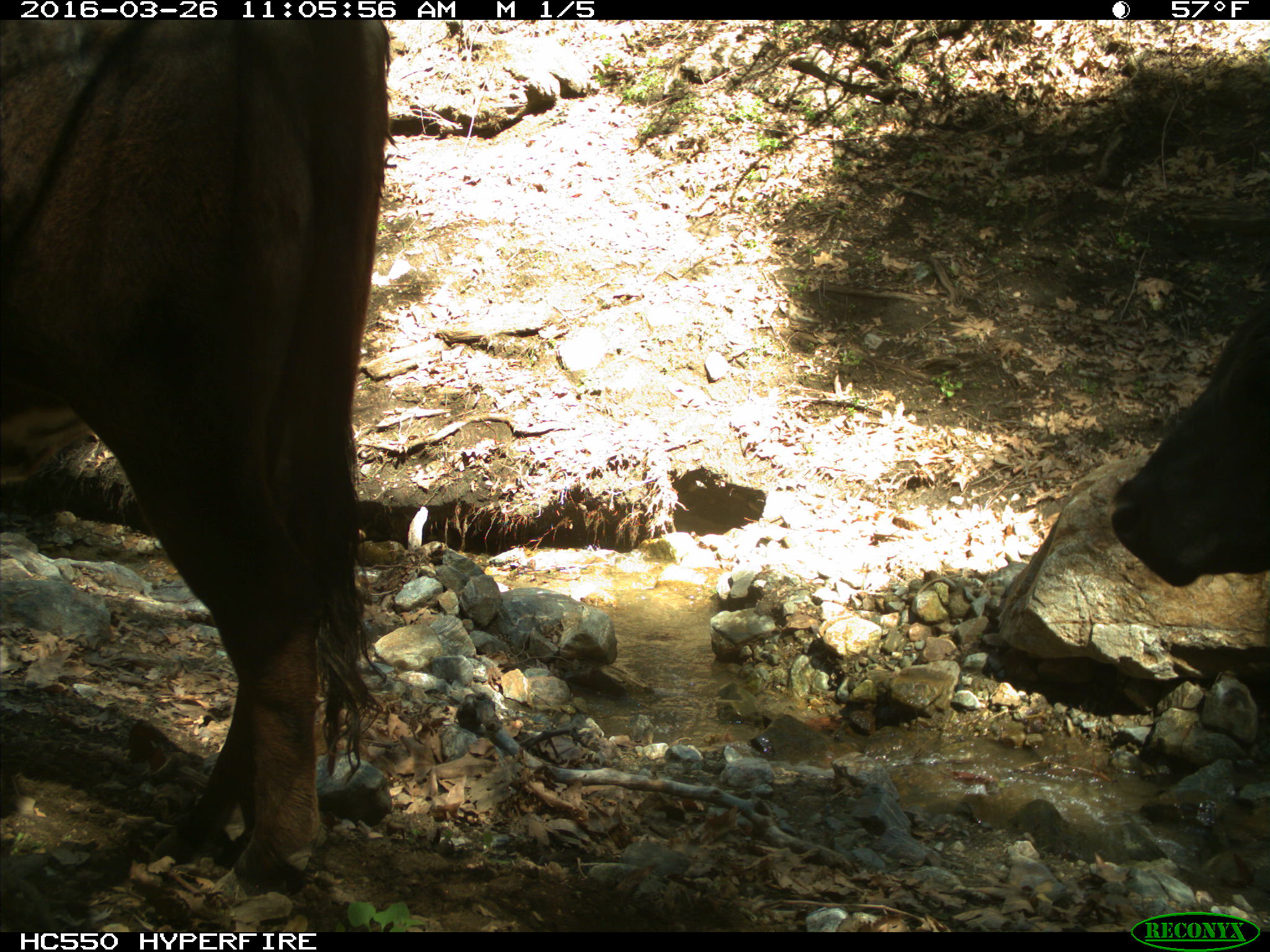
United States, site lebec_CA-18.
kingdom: Animalia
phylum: Chordata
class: Mammalia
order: Artiodactyla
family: Bovidae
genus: Bos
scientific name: Bos taurus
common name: domestic cow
Bos taurus (domestic cow).